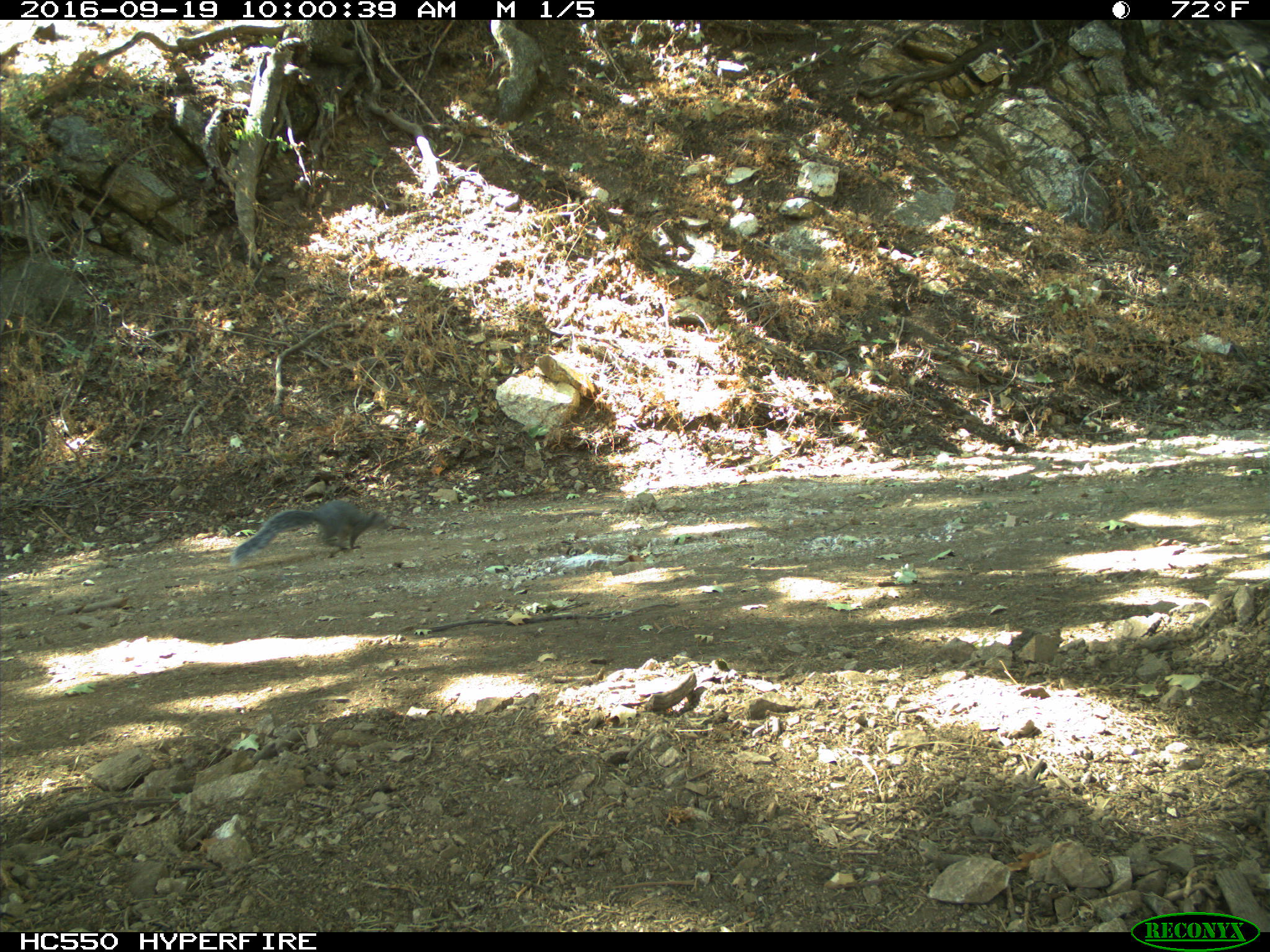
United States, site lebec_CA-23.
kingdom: Animalia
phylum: Chordata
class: Mammalia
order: Rodentia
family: Sciuridae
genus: Sciurus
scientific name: Sciurus carolinensis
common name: eastern gray squirrel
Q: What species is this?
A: Sciurus carolinensis (eastern gray squirrel).